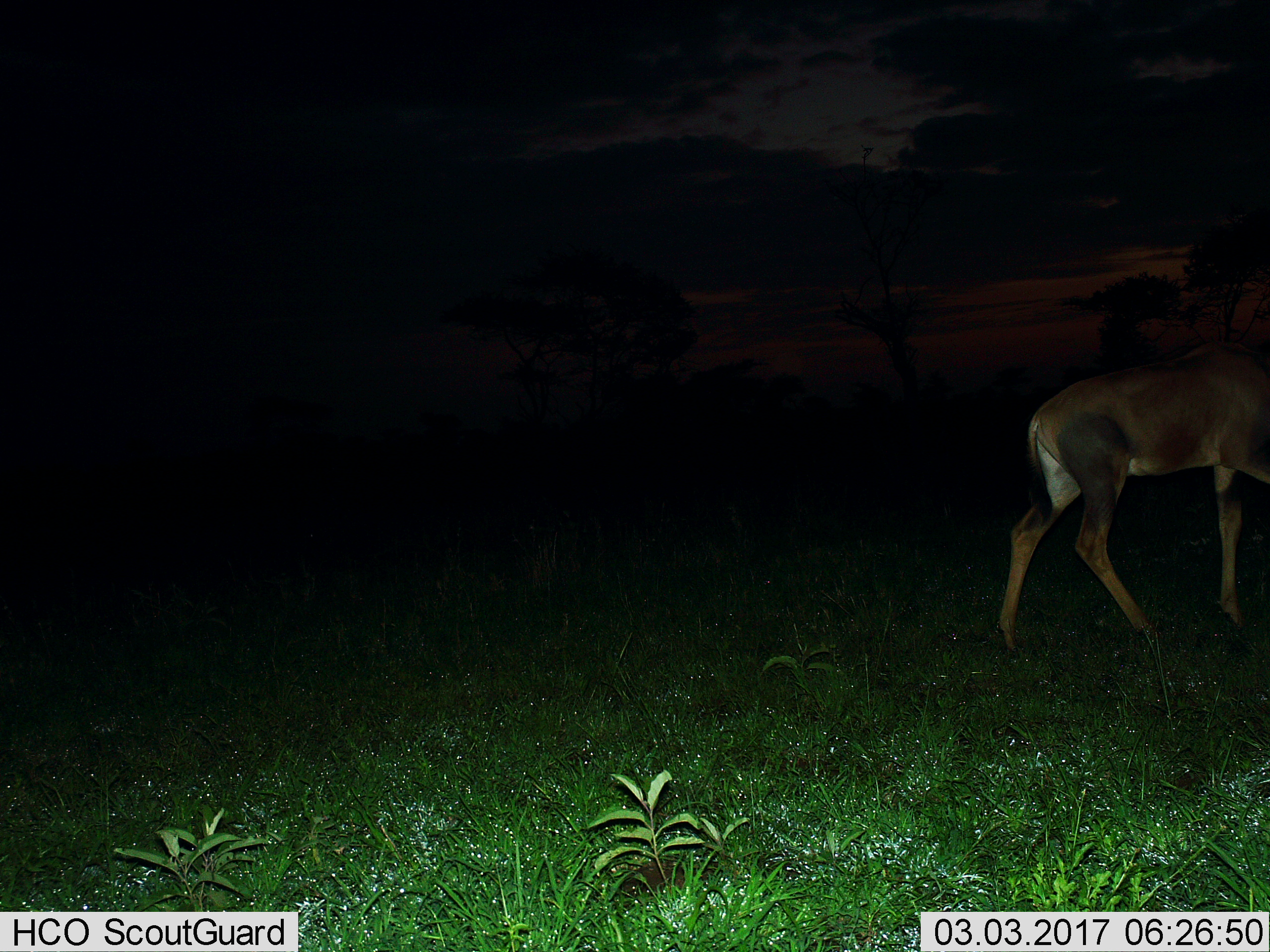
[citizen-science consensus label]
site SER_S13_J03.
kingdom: Animalia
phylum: Chordata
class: Mammalia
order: Artiodactyla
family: Bovidae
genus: Damaliscus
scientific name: Damaliscus lunatus jimela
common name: topi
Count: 1.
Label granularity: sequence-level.